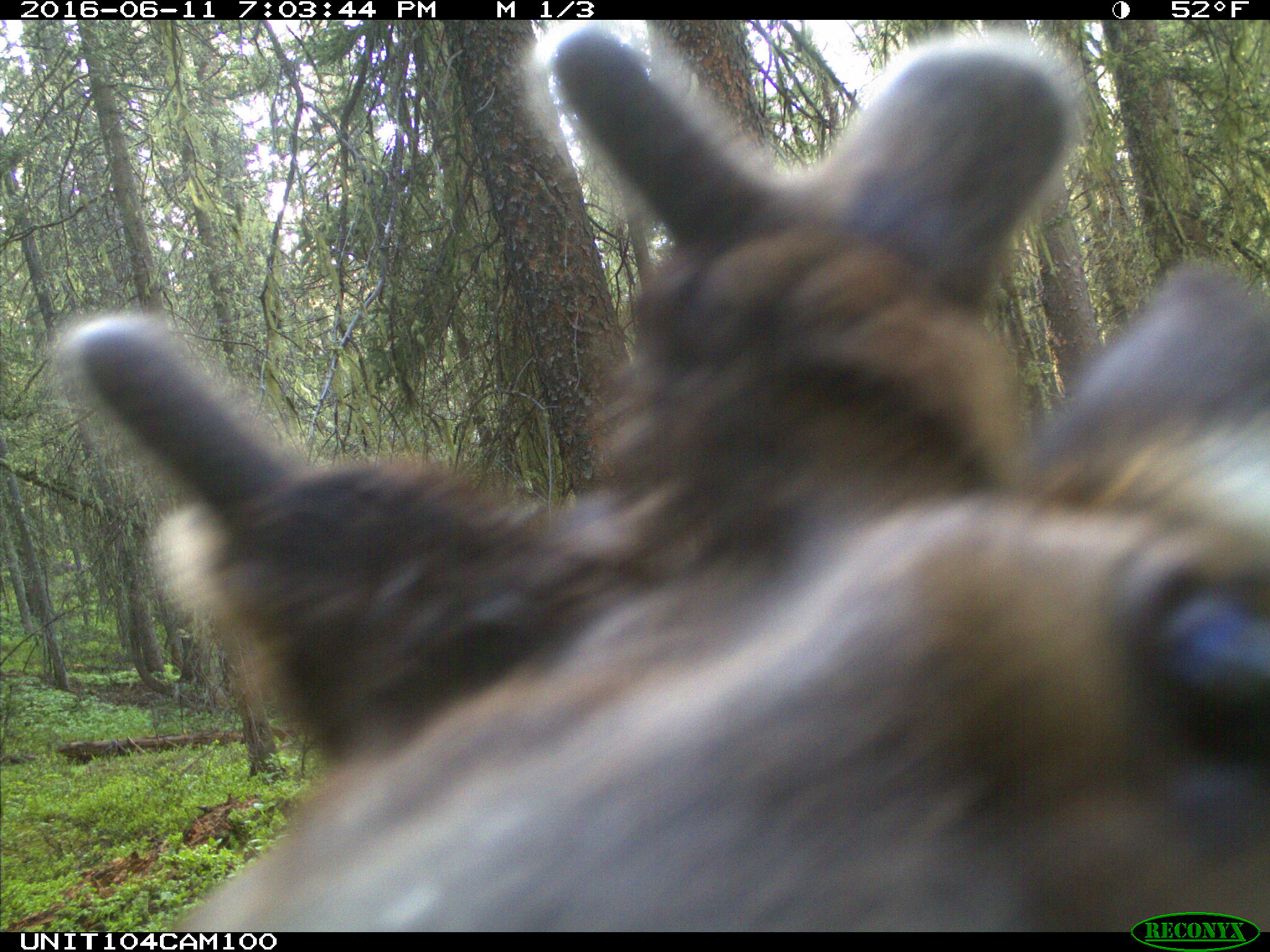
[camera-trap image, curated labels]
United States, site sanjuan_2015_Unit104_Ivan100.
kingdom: Animalia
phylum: Chordata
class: Mammalia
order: Artiodactyla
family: Cervidae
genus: Cervus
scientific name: Cervus elaphus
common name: red deer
Cervus elaphus (red deer).